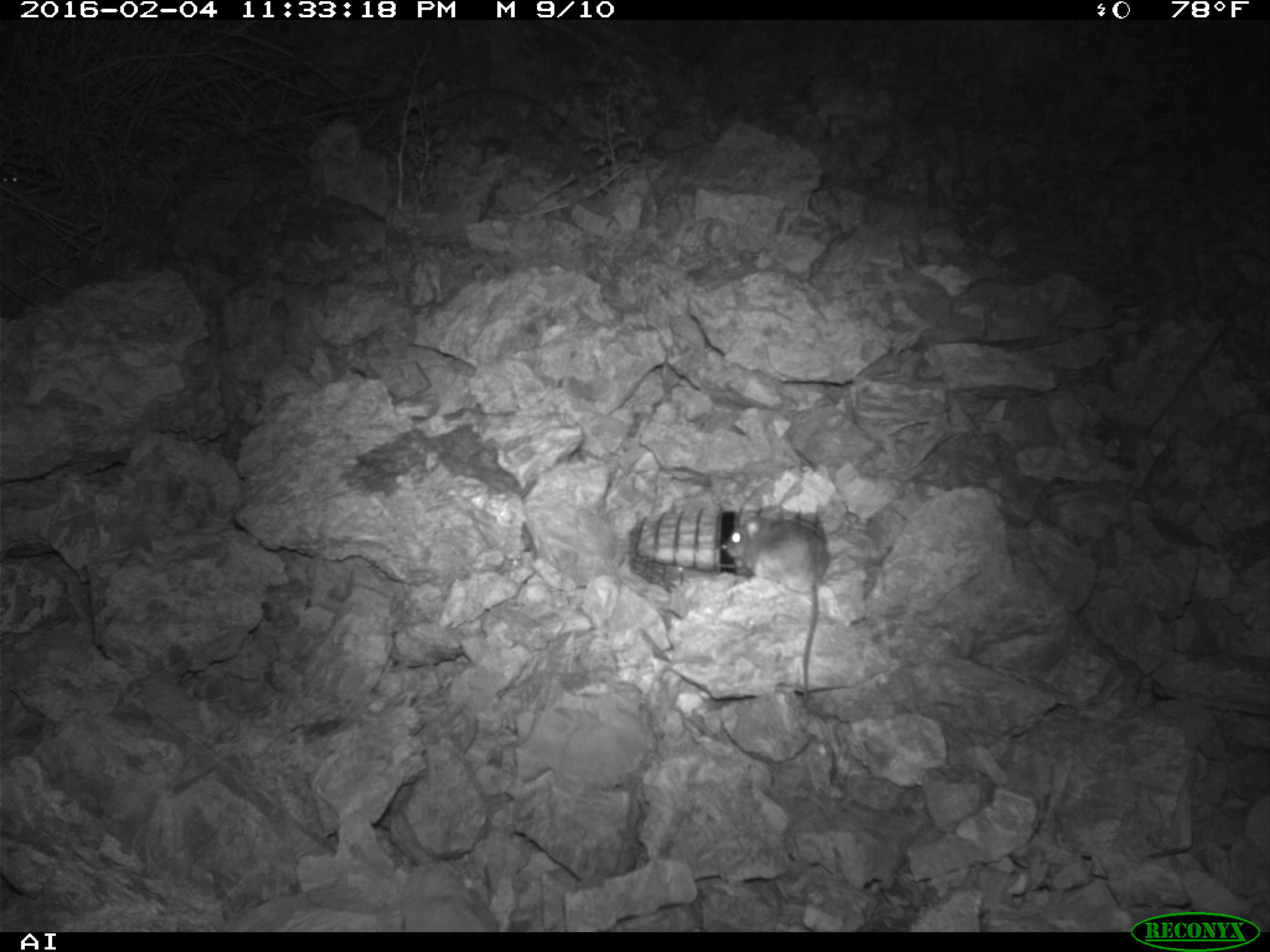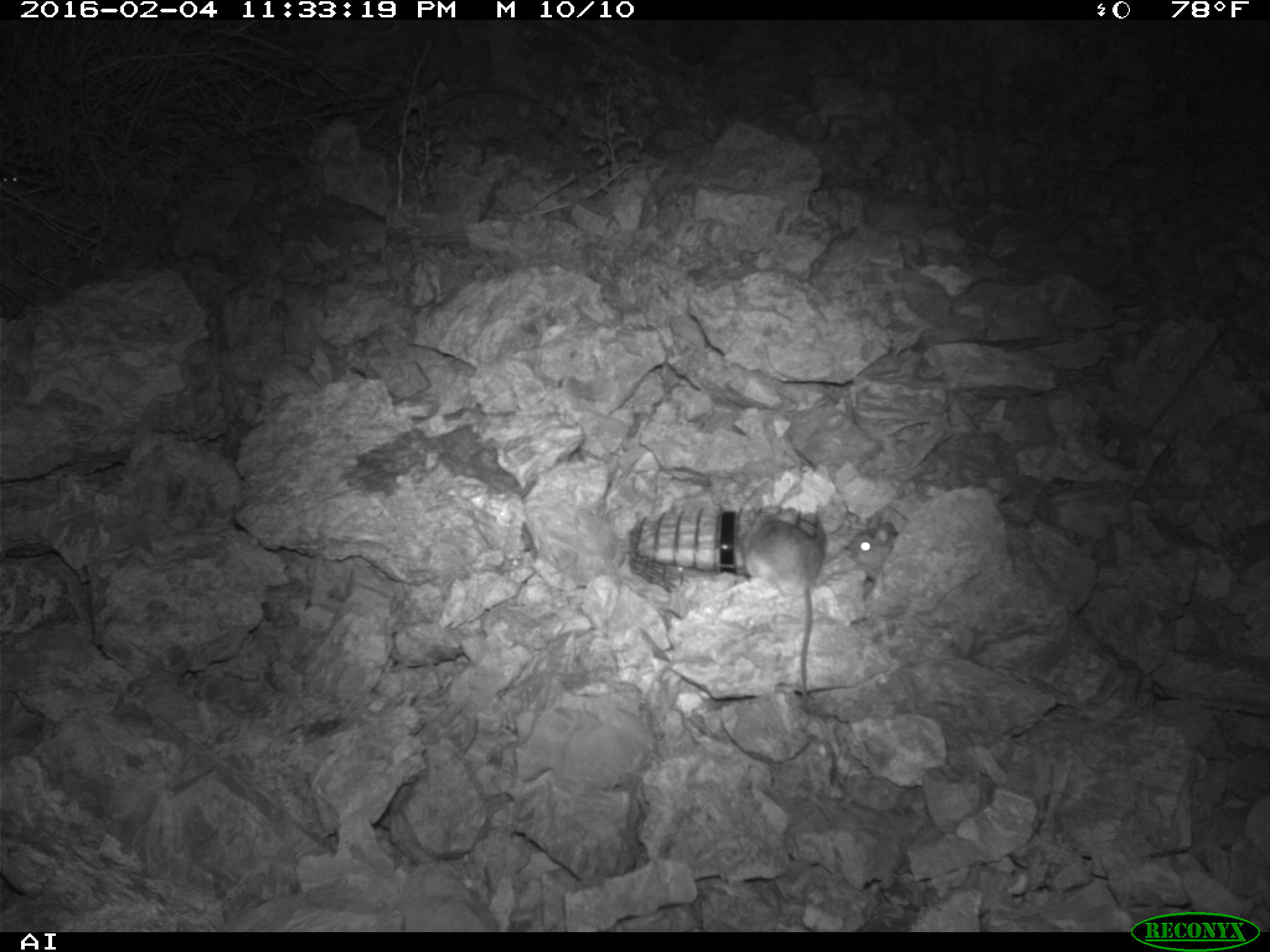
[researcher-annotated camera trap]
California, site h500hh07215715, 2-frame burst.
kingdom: Animalia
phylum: Chordata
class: Mammalia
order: Rodentia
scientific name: Rodentia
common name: rodent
Rodent (Rodentia).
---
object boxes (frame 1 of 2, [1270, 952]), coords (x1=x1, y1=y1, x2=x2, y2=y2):
rodent: (x1=726, y1=512, x2=830, y2=705); (x1=0, y1=174, x2=23, y2=196)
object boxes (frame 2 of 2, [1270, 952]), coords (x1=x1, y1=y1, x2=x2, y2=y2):
rodent: (x1=734, y1=518, x2=828, y2=710); (x1=844, y1=512, x2=897, y2=579)